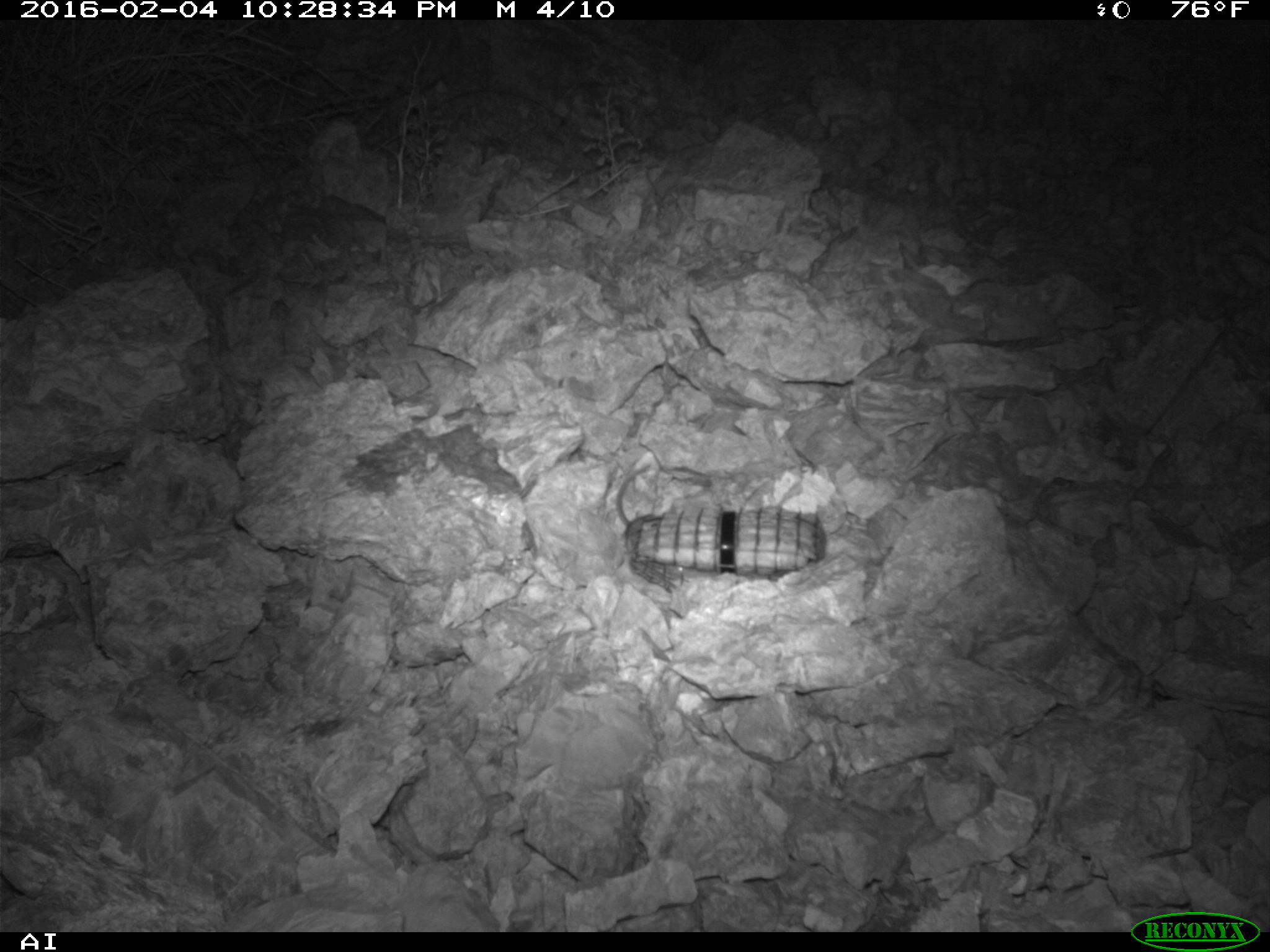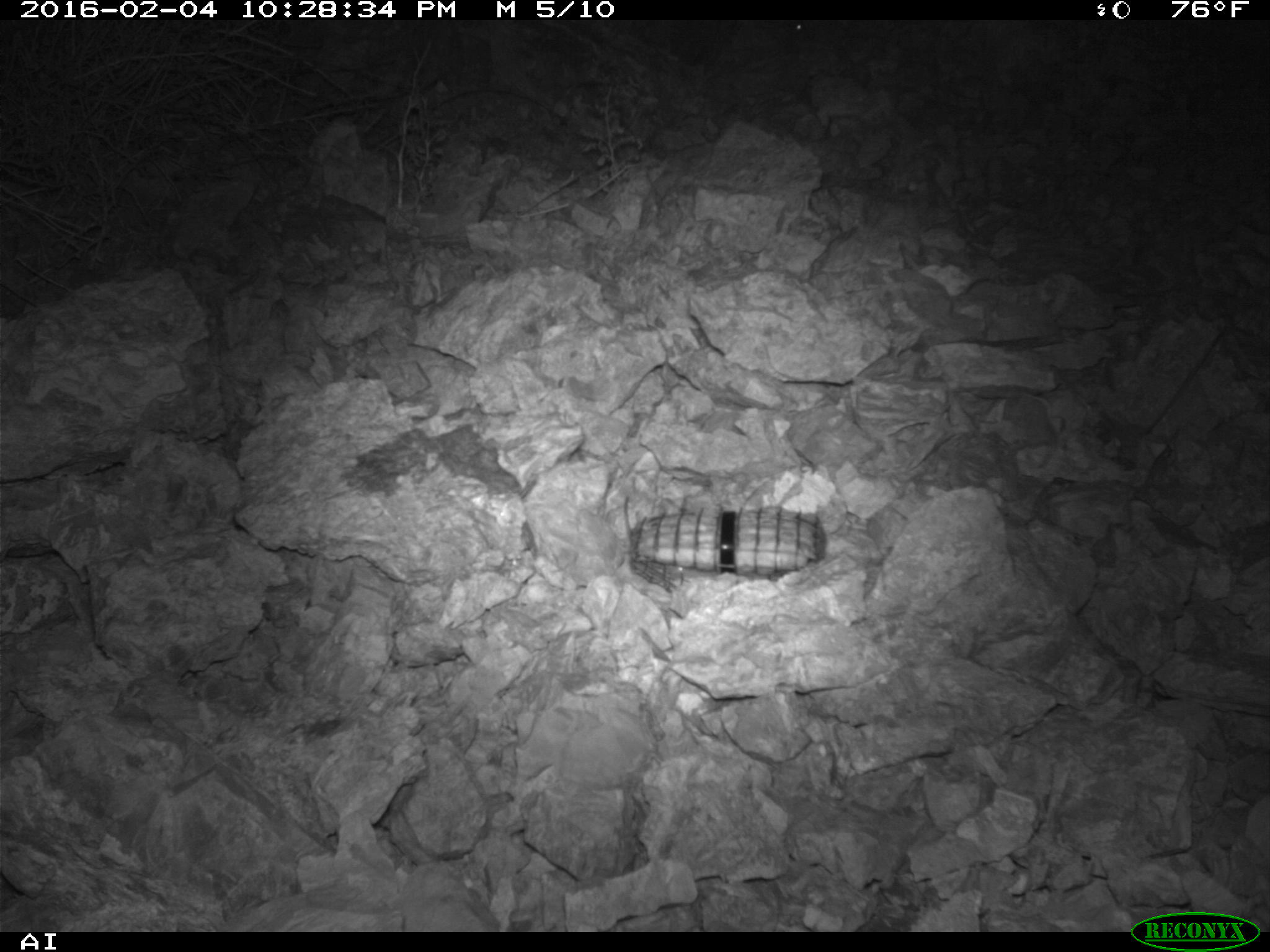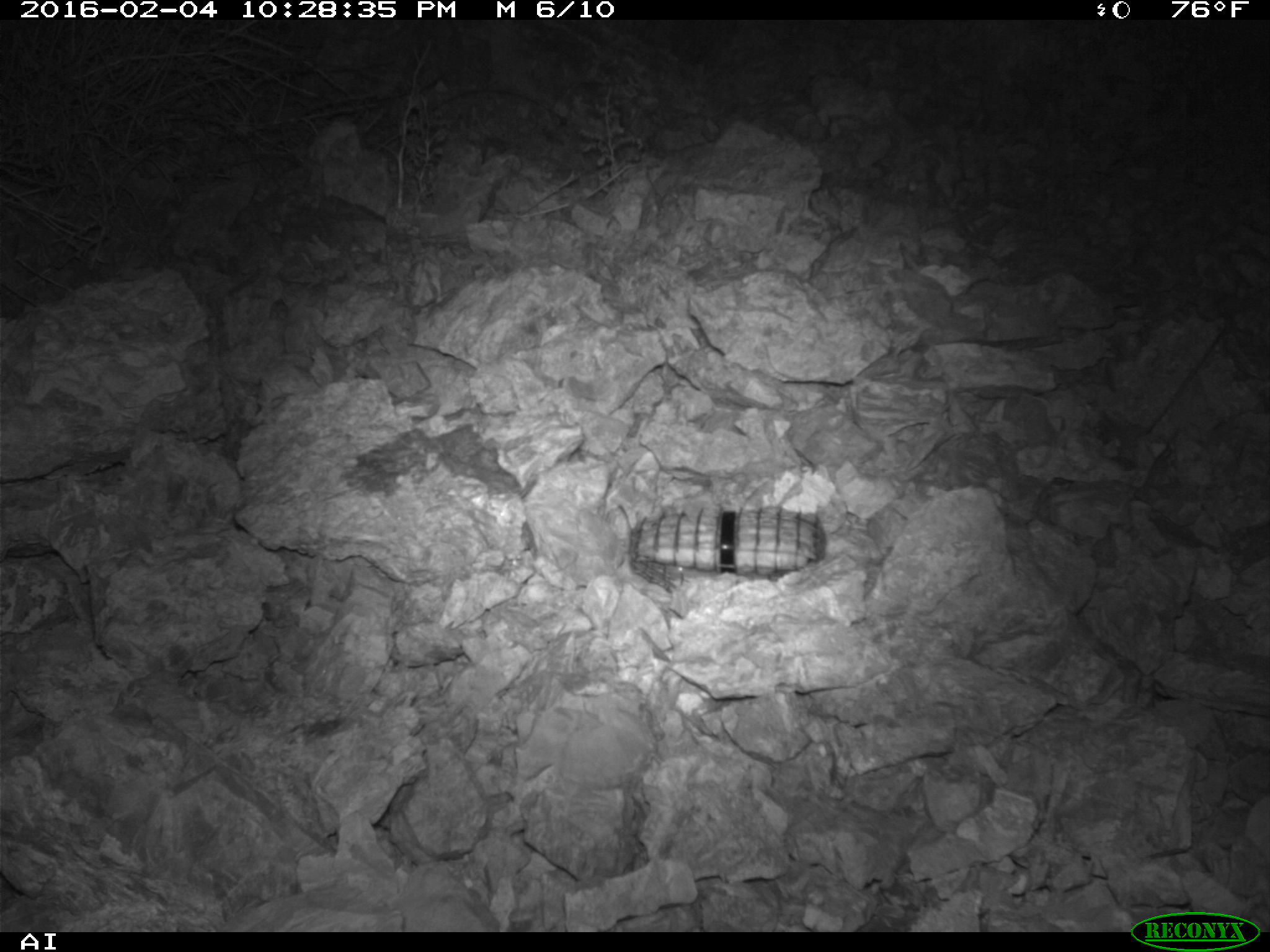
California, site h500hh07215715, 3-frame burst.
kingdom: Animalia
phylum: Chordata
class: Mammalia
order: Rodentia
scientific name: Rodentia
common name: rodent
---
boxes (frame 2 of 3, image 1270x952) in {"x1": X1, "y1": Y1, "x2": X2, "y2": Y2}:
rodent: {"x1": 794, "y1": 22, "x2": 804, "y2": 30}